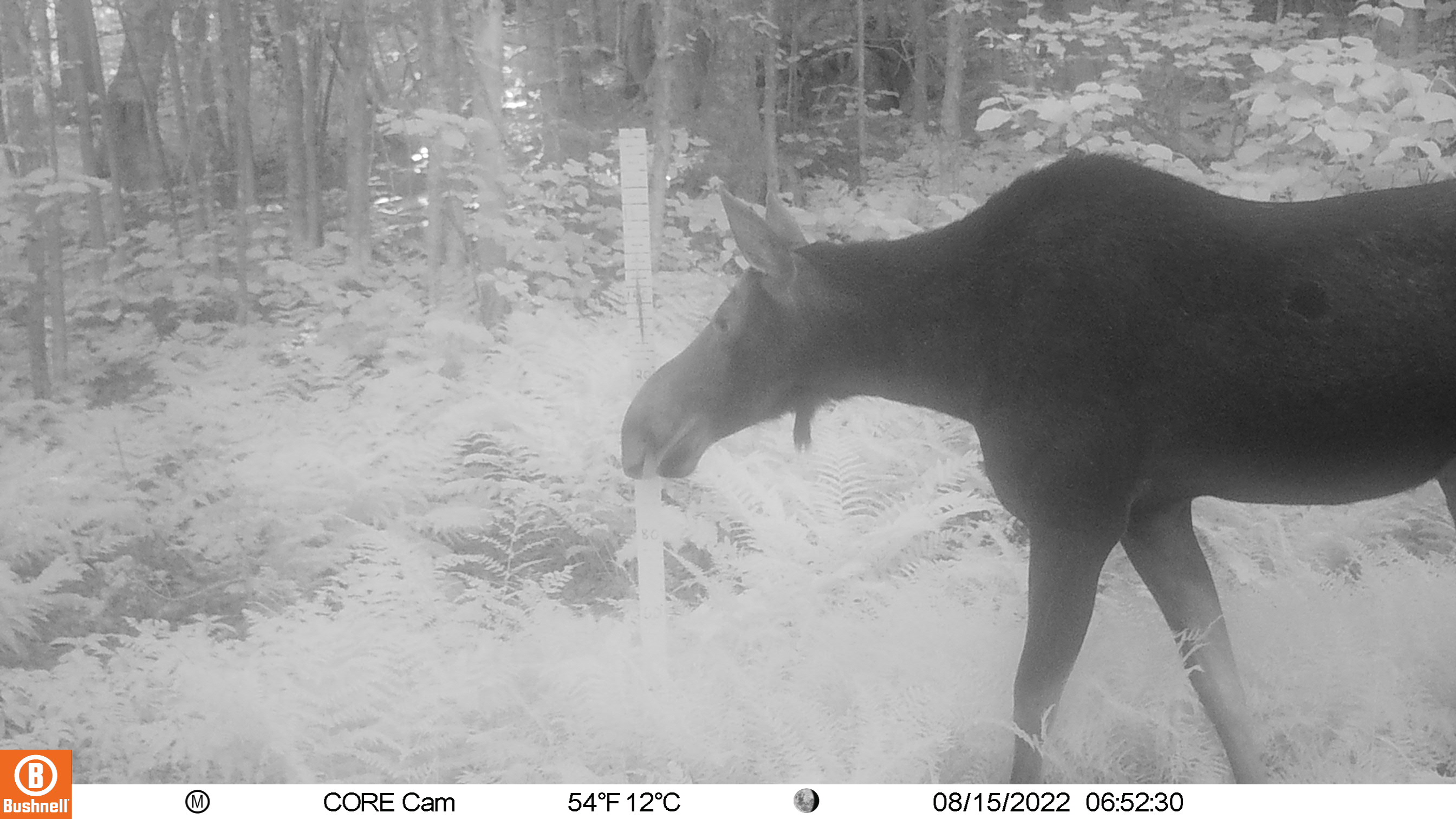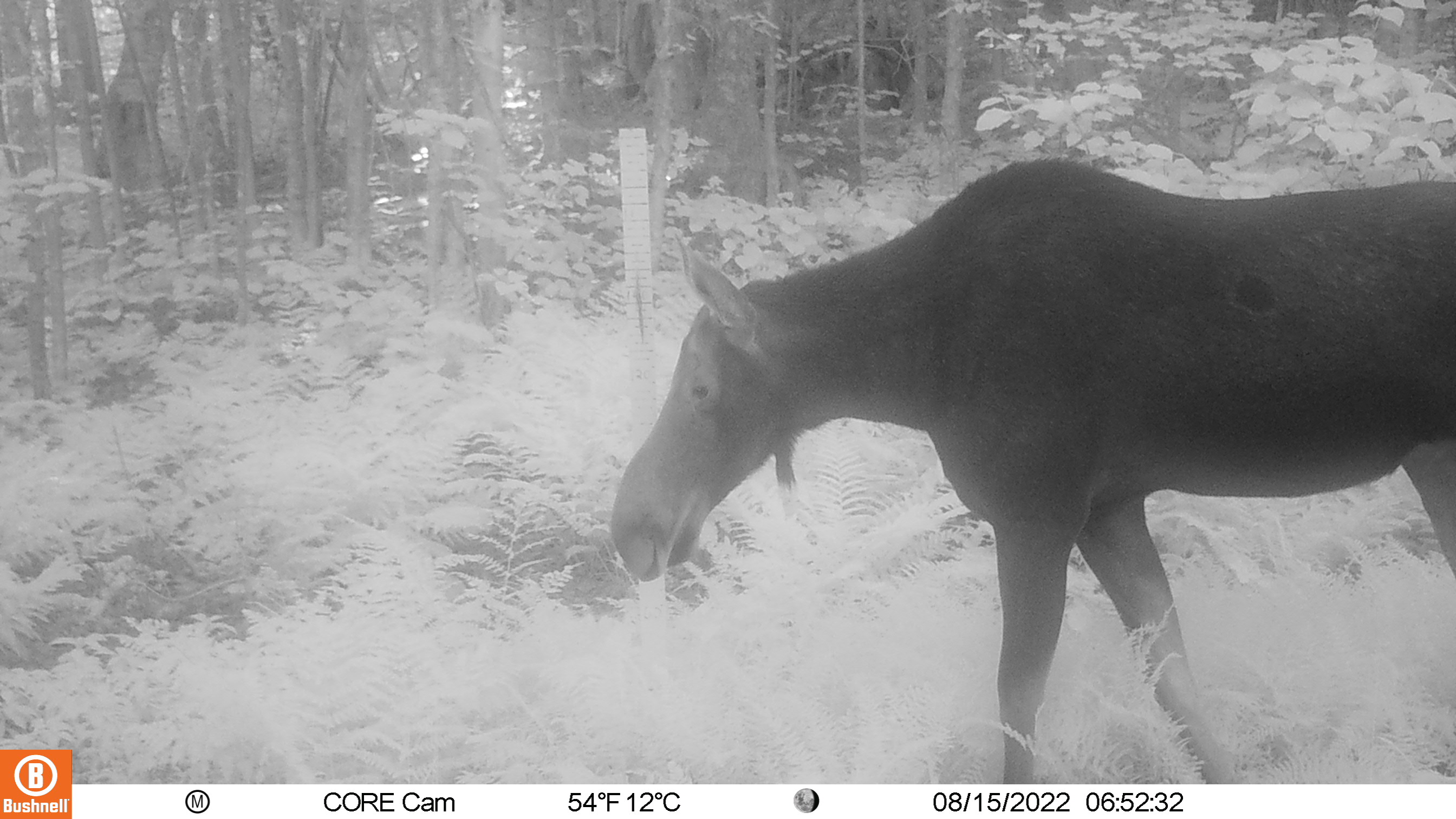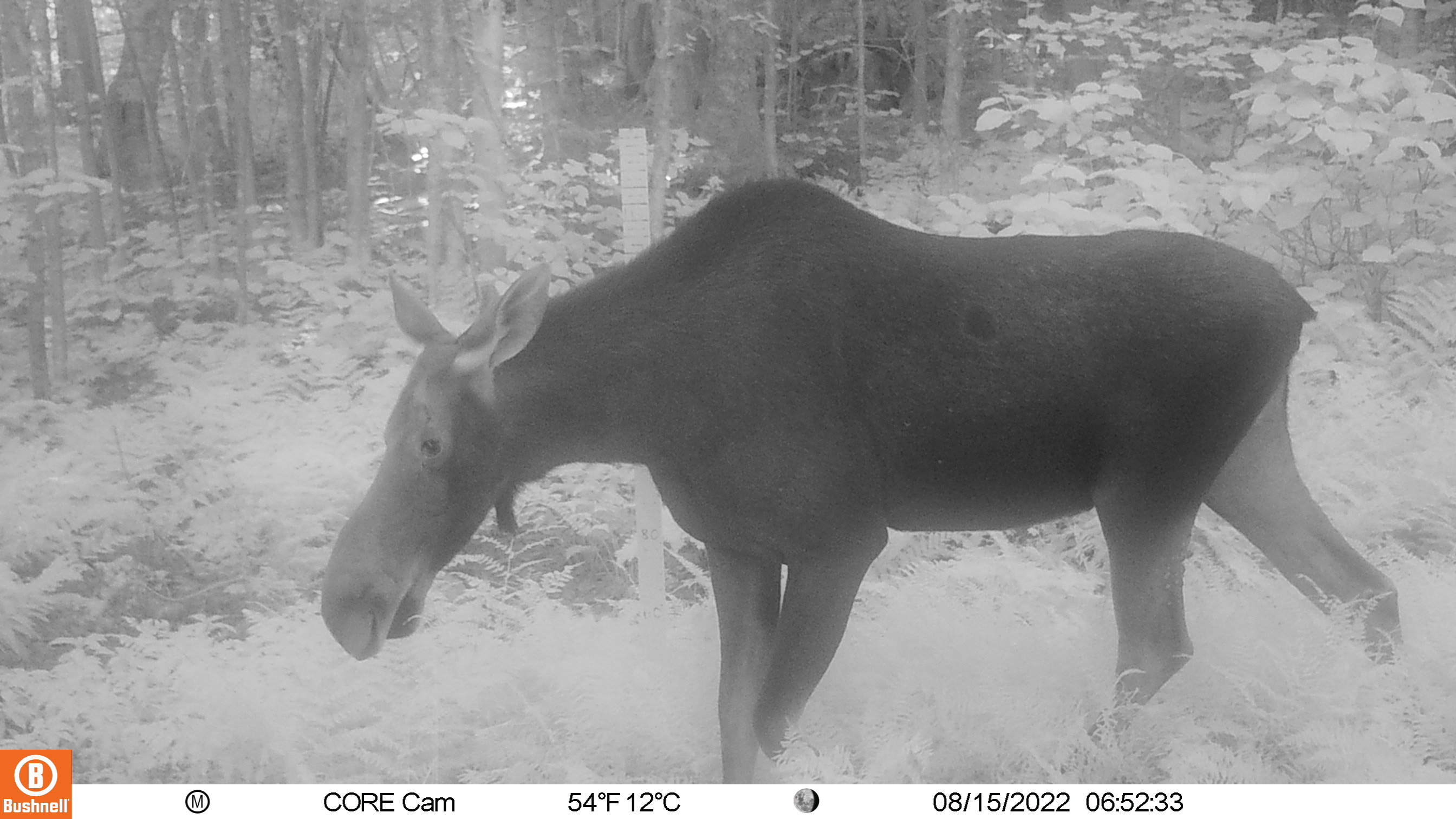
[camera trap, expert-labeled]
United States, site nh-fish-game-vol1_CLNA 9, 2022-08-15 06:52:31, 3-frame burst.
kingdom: Animalia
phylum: Chordata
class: Mammalia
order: Artiodactyla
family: Cervidae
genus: Alces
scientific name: Alces alces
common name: moose